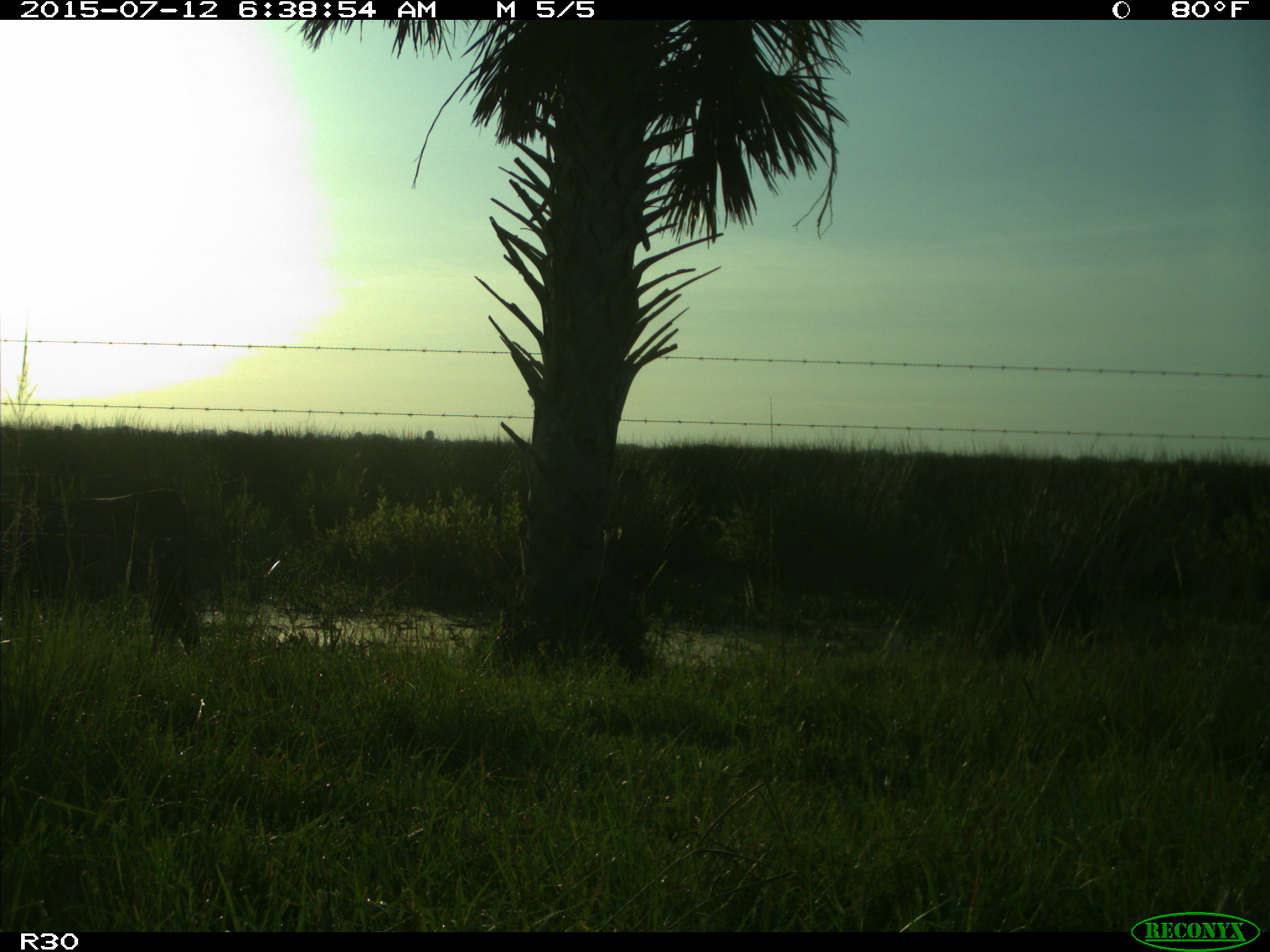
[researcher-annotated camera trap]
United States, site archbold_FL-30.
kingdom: Animalia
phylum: Chordata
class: Mammalia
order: Artiodactyla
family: Bovidae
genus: Bos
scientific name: Bos taurus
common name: domestic cow